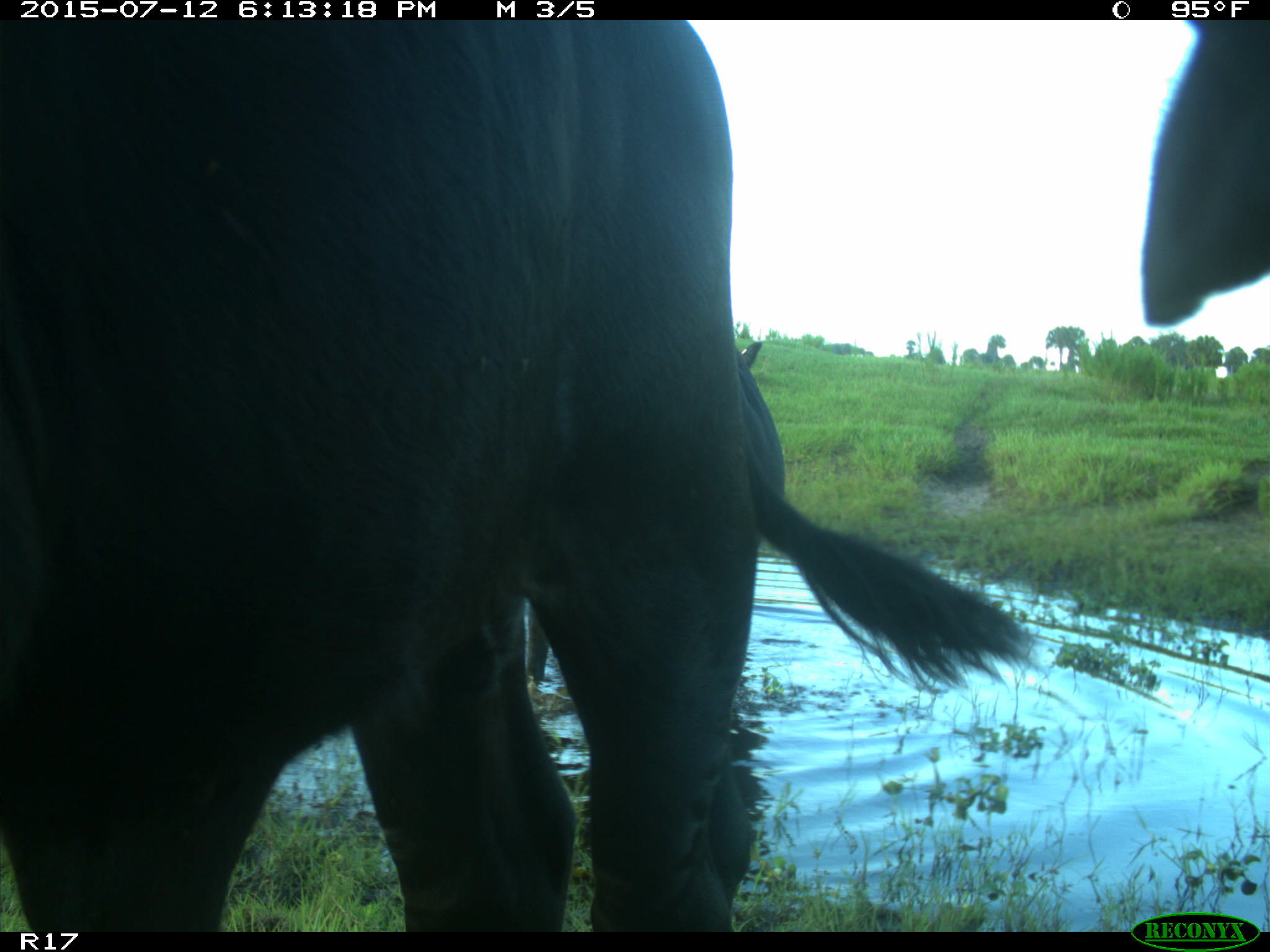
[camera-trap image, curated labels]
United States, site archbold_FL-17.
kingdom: Animalia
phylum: Chordata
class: Mammalia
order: Artiodactyla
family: Bovidae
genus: Bos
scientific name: Bos taurus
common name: domestic cow